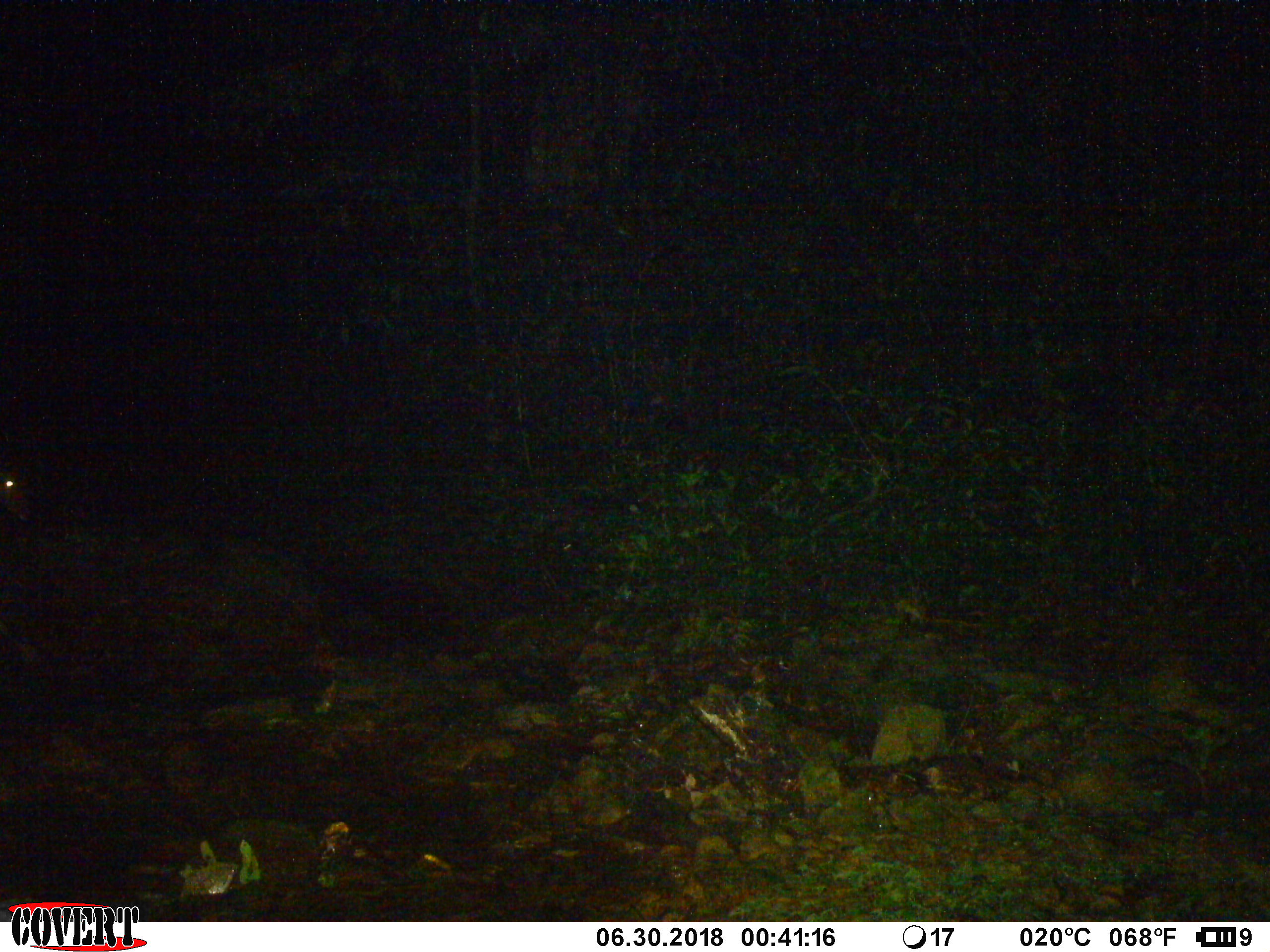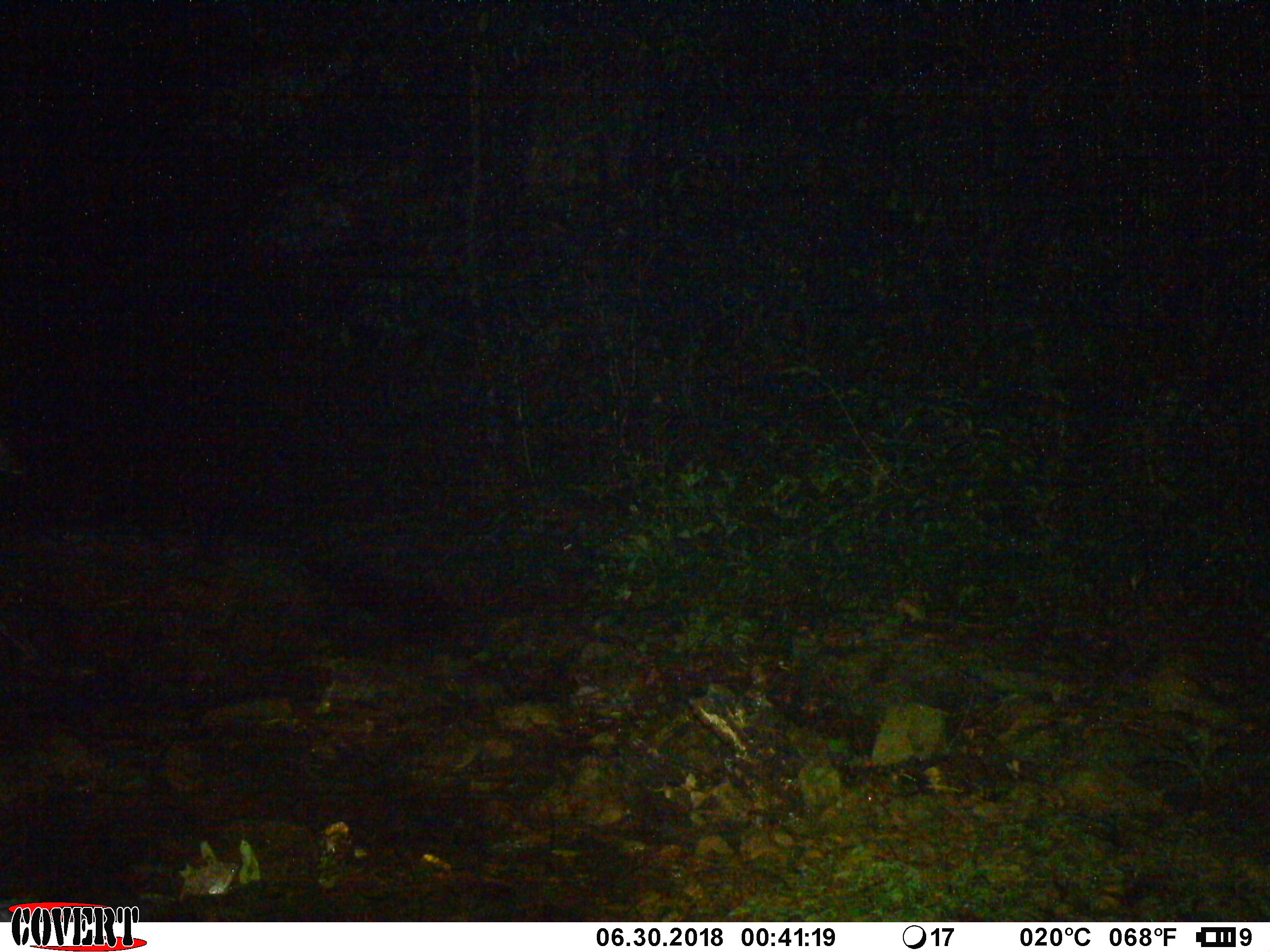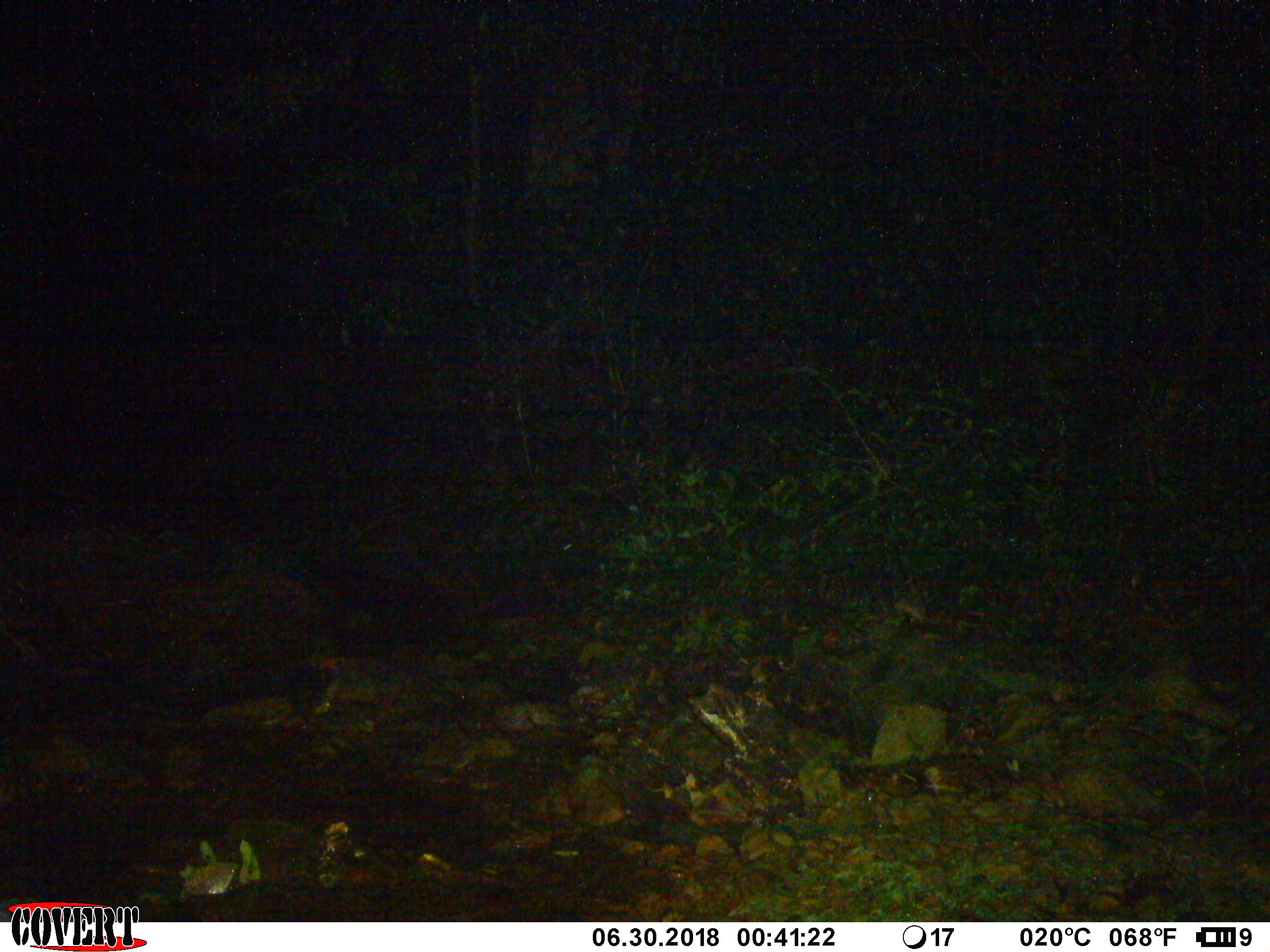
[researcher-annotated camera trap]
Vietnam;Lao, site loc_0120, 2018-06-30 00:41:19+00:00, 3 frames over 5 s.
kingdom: Animalia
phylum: Chordata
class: Mammalia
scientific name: Mammalia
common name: mammal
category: unidentified mammal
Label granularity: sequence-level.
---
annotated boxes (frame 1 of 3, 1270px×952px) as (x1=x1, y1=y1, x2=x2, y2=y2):
unidentified mammal: (x1=0, y1=465, x2=35, y2=521)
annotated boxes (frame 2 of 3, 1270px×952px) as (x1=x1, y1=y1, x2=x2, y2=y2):
unidentified mammal: (x1=0, y1=424, x2=29, y2=476)